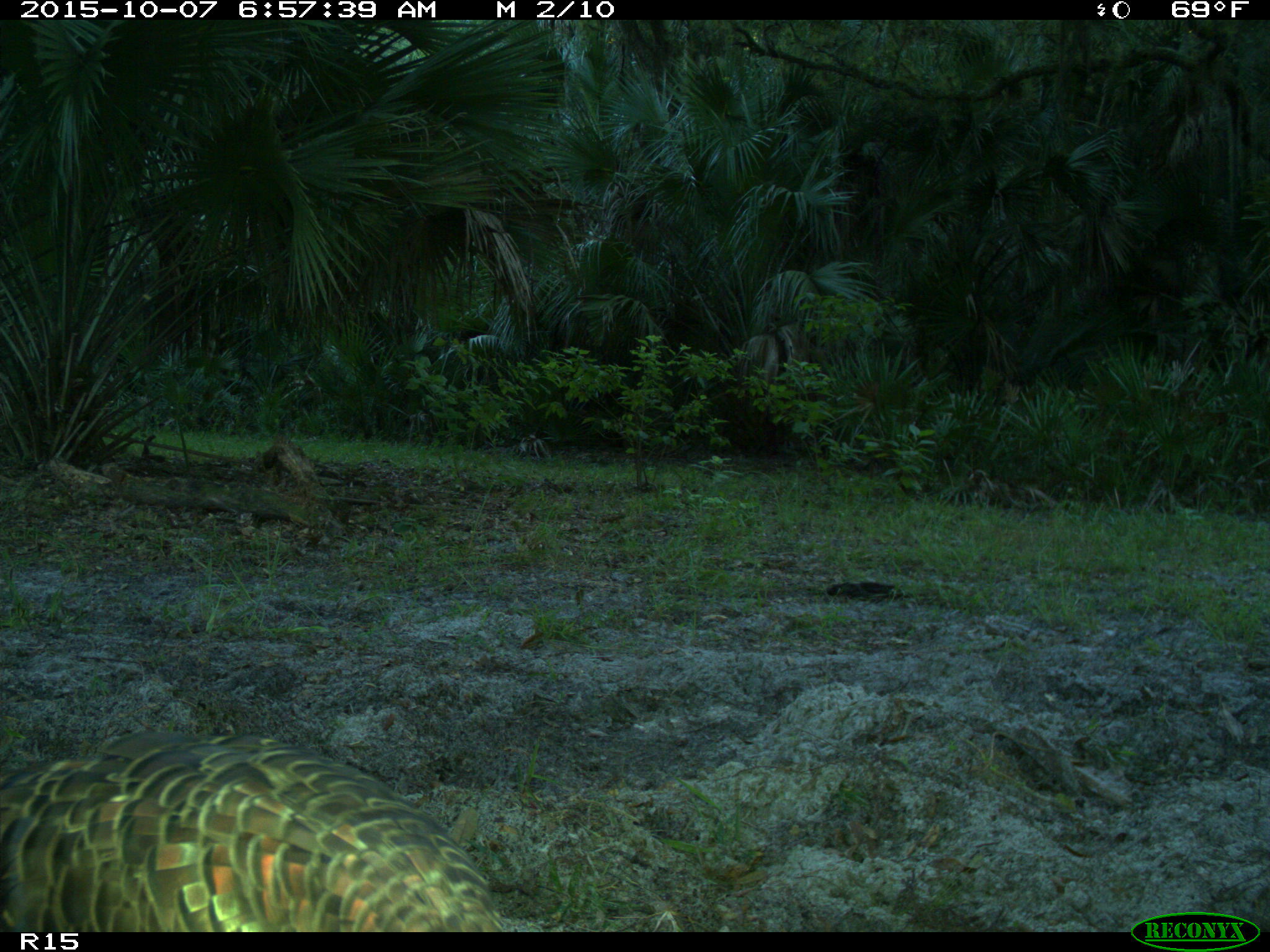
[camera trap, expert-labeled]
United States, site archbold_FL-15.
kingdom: Animalia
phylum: Chordata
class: Aves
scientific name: Aves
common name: birds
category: unidentified bird